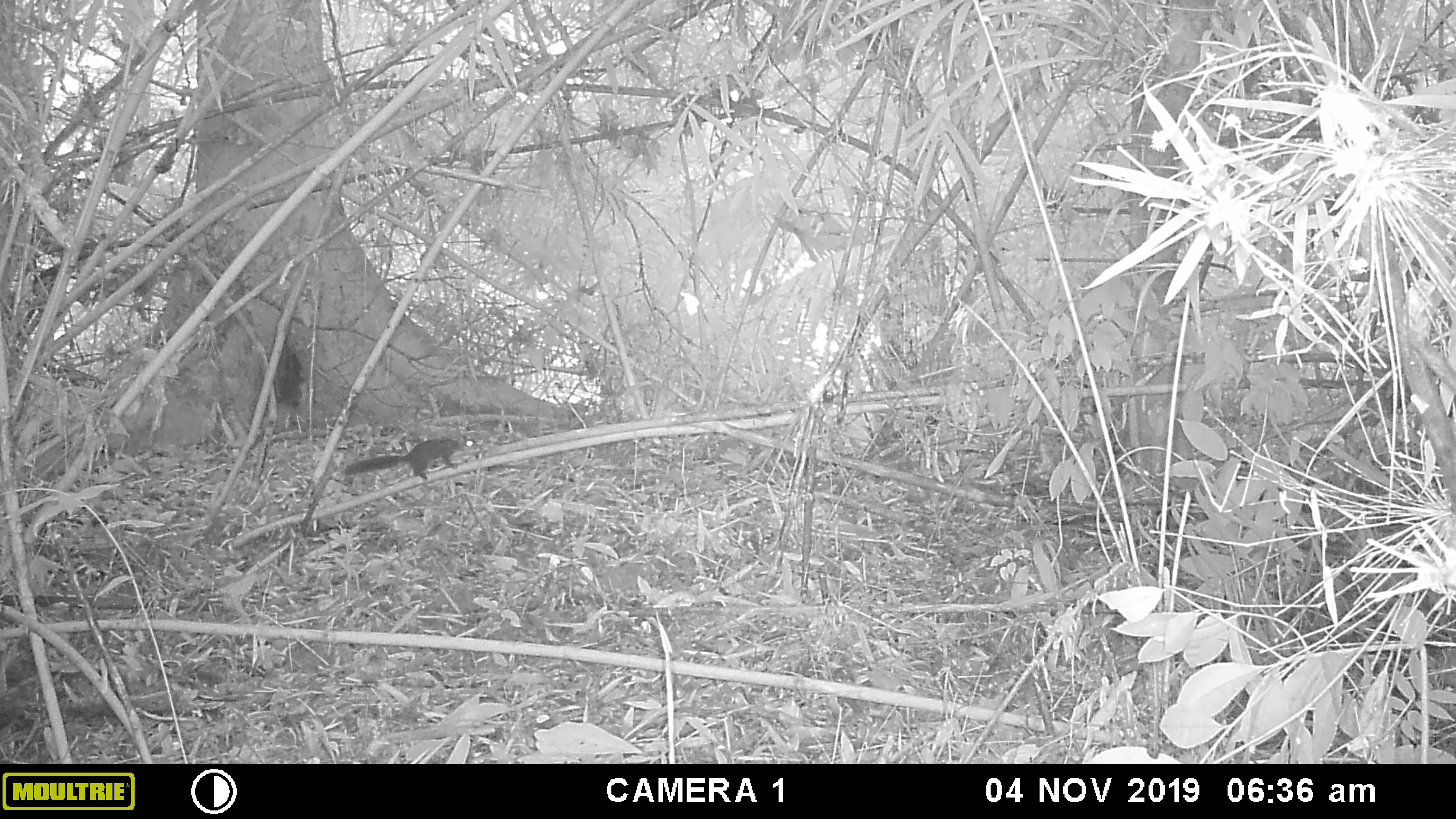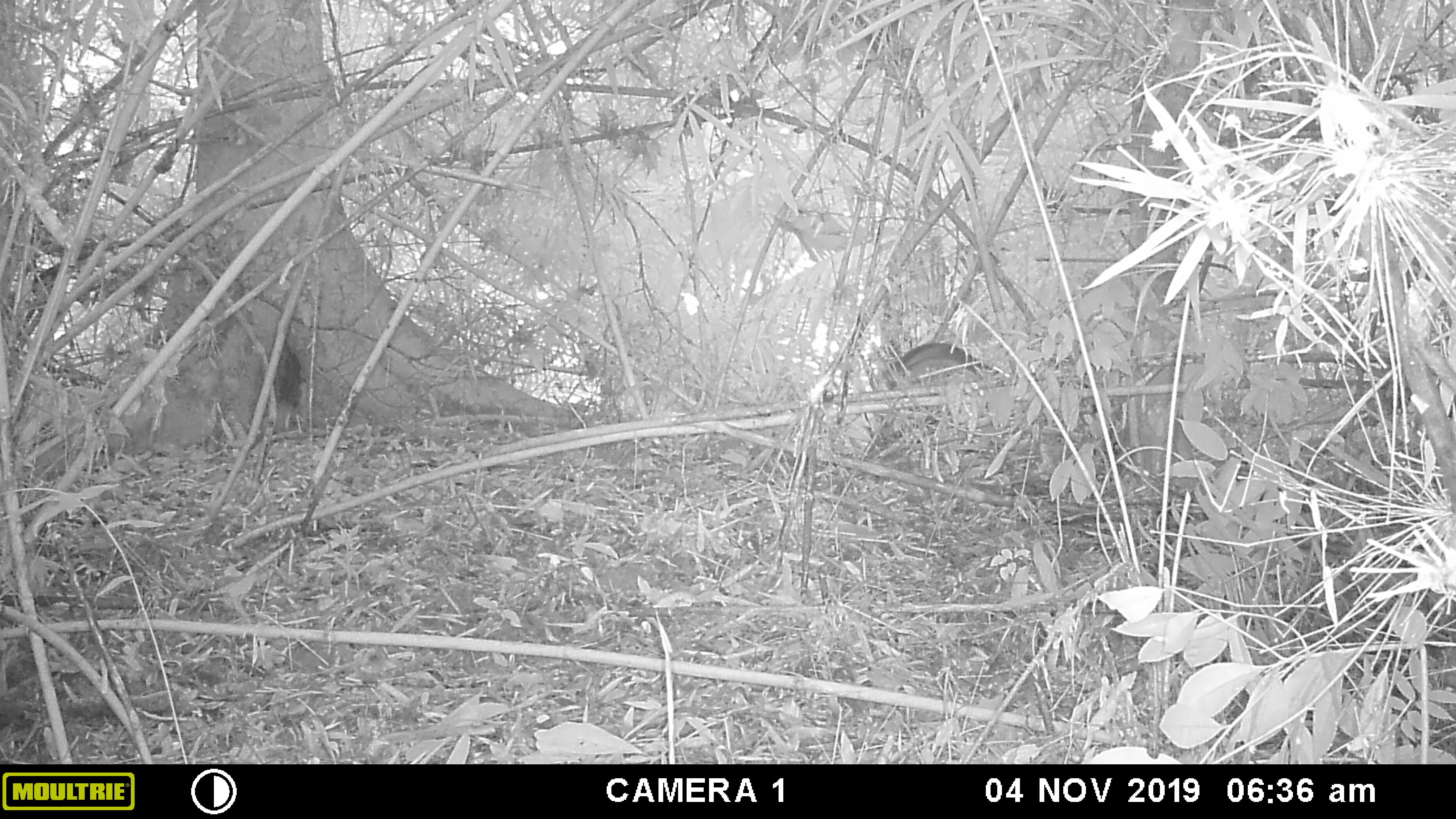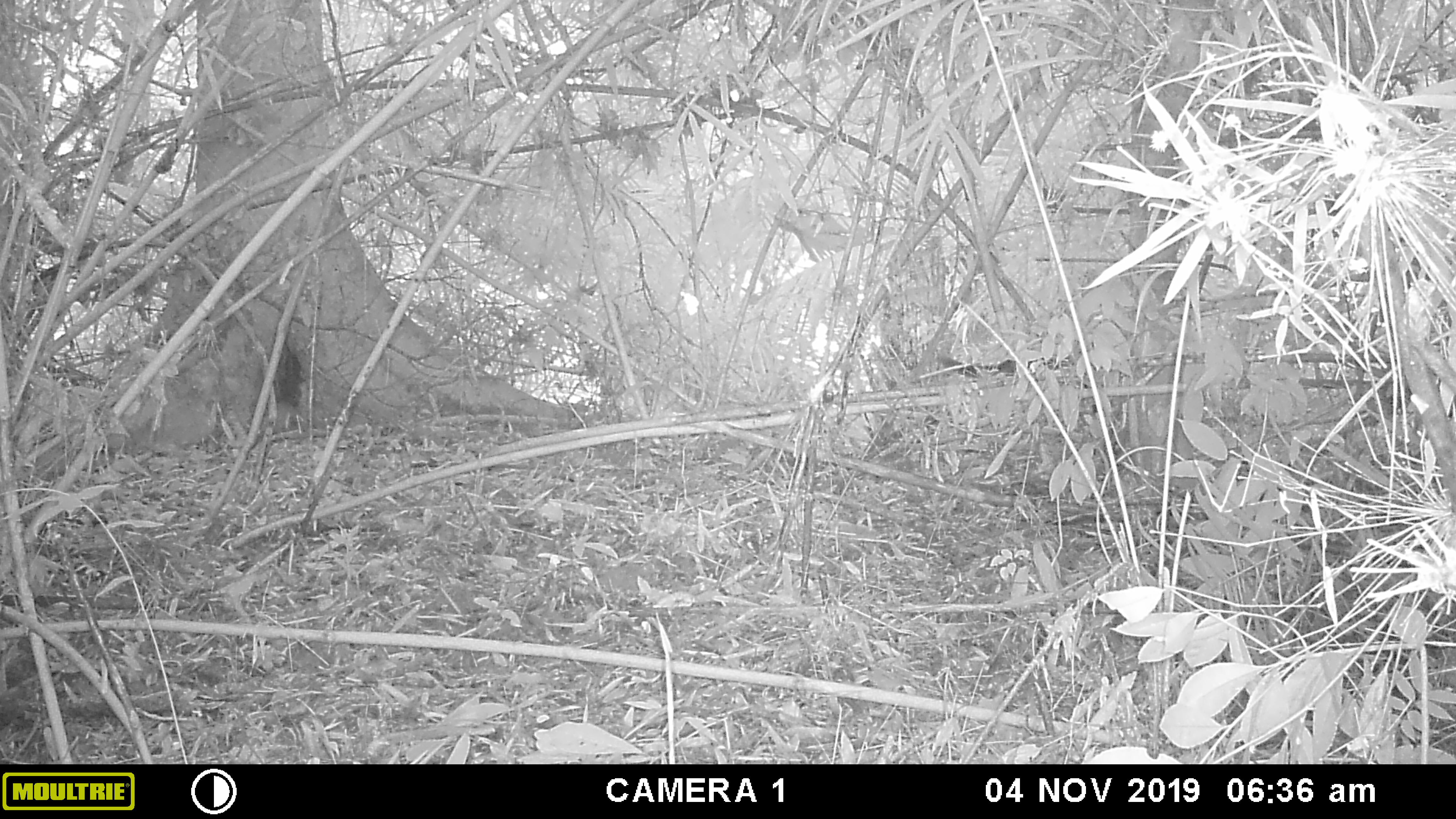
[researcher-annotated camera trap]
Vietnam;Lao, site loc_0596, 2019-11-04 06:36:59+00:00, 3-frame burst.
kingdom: Animalia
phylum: Chordata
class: Mammalia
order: Rodentia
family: Sciuridae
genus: Dremomys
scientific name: Dremomys rufigenis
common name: red-cheeked squirrel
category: red cheeked squirrel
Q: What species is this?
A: Red cheeked squirrel (red-cheeked squirrel) (Dremomys rufigenis).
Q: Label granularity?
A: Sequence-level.